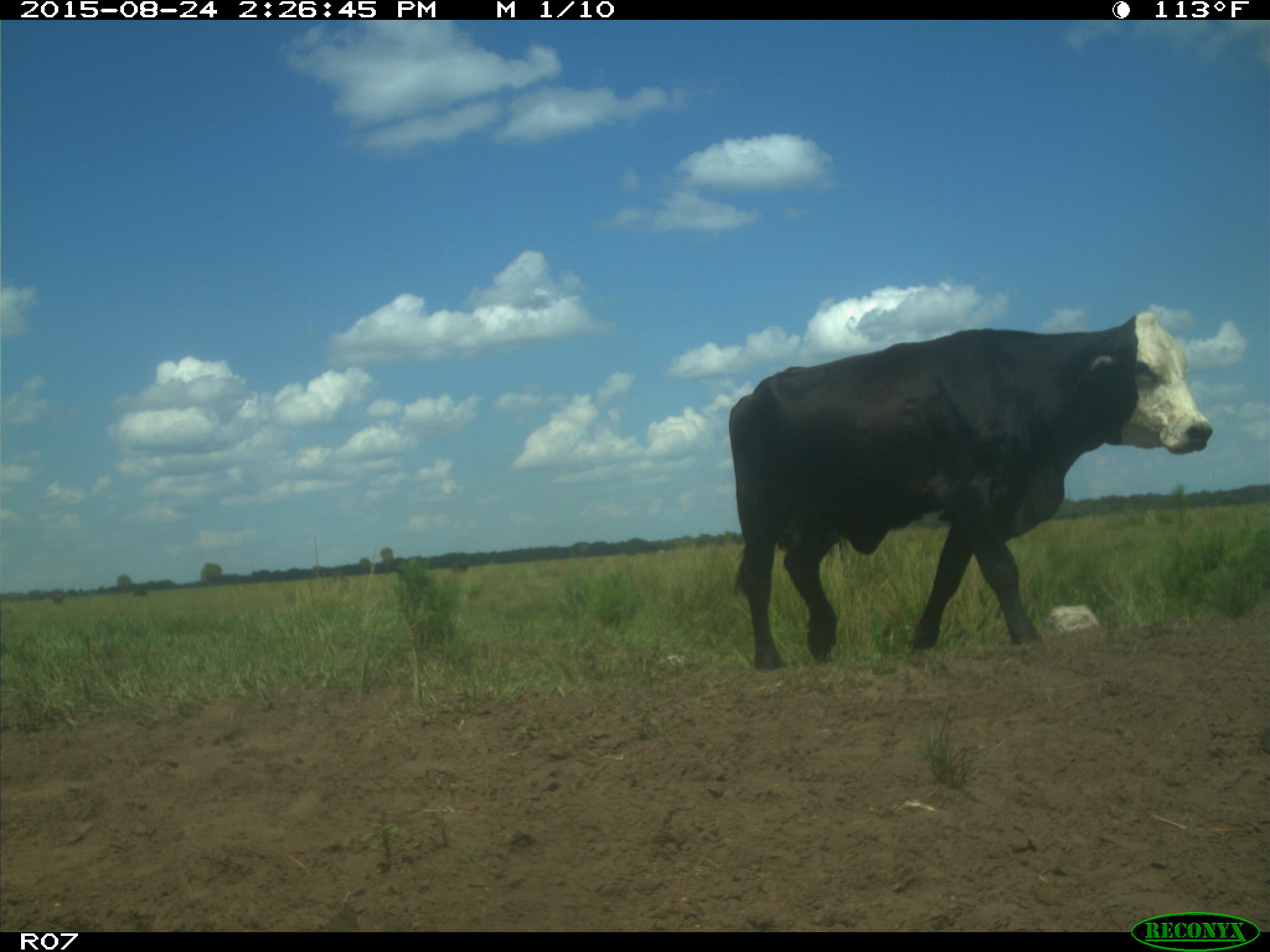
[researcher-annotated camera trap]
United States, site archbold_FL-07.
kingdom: Animalia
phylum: Chordata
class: Mammalia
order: Artiodactyla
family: Bovidae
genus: Bos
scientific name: Bos taurus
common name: domestic cow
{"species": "Bos taurus (domestic cow)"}